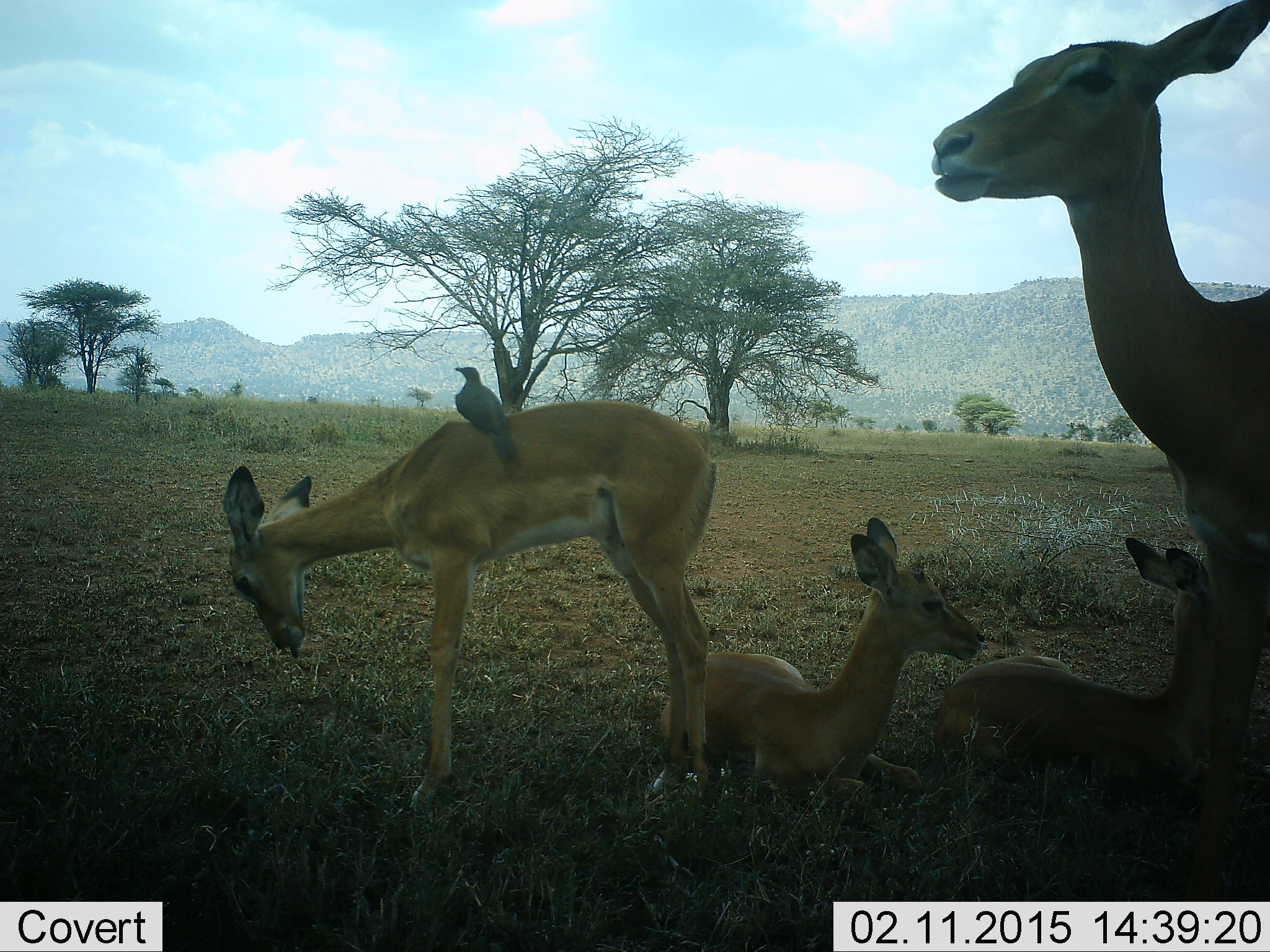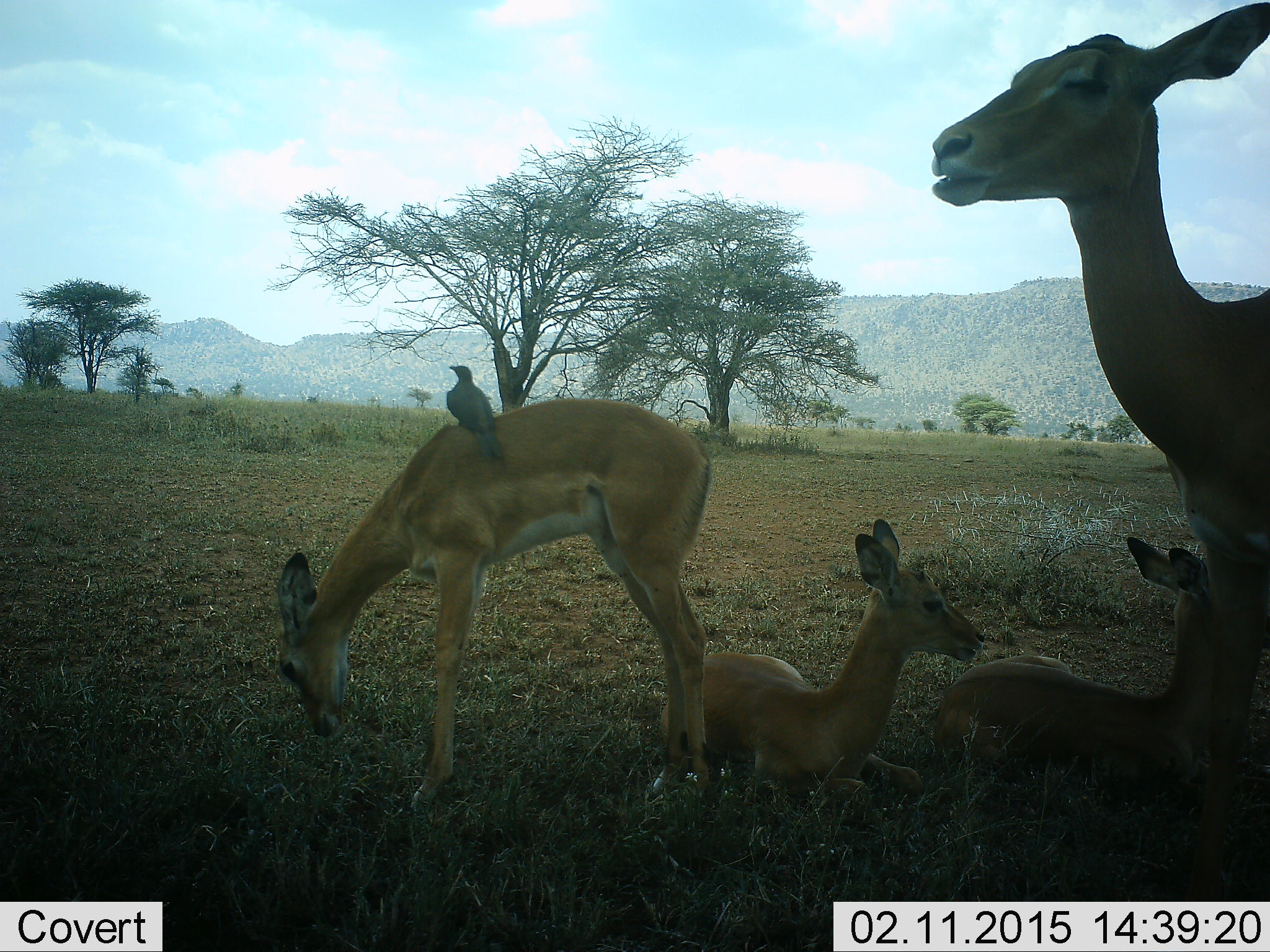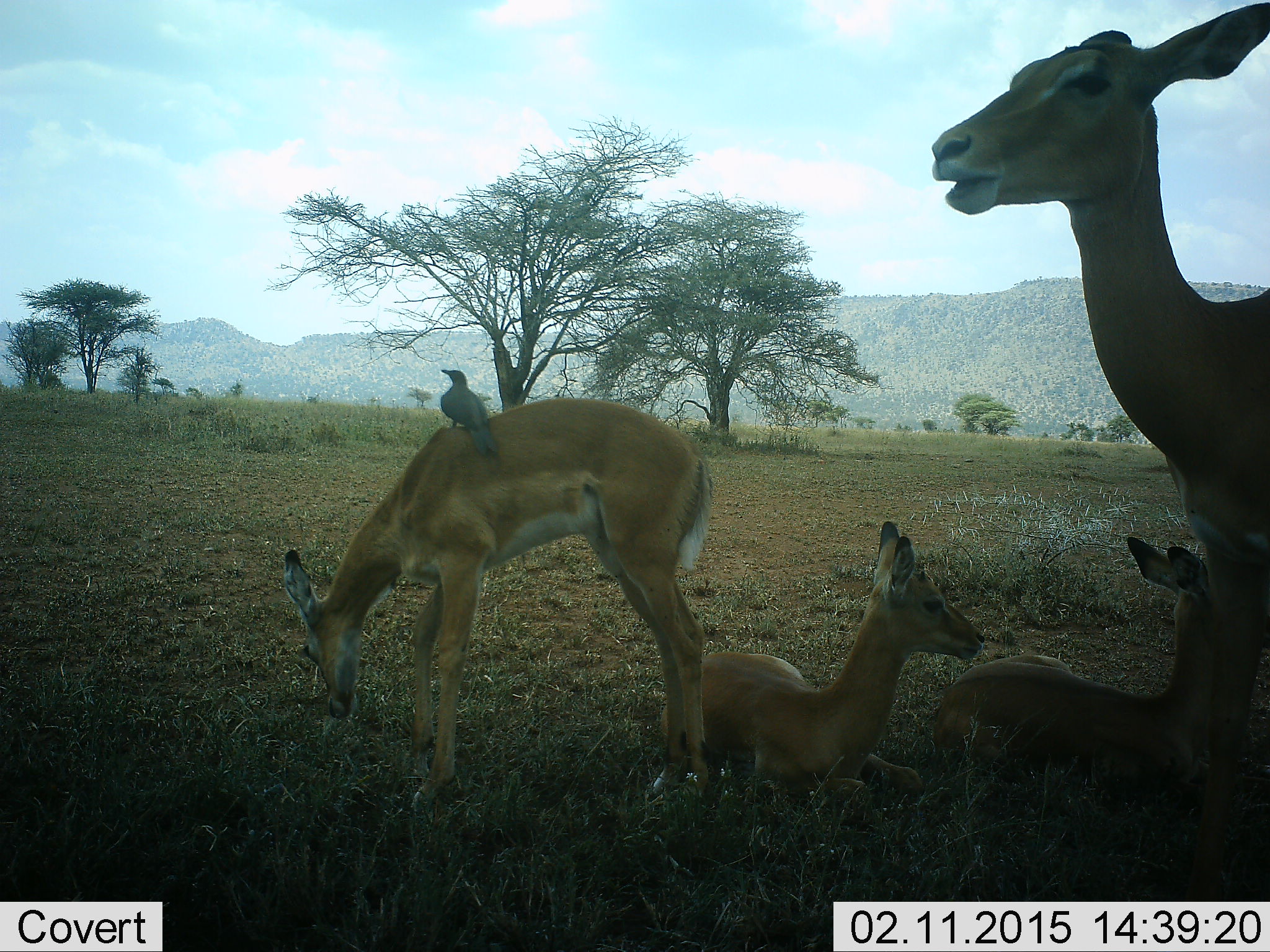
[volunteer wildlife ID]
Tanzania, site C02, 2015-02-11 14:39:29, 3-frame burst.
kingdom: Animalia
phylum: Chordata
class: Mammalia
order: Artiodactyla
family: Bovidae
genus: Aepyceros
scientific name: Aepyceros melampus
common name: impala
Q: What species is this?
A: Impala (Aepyceros melampus).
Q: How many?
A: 4.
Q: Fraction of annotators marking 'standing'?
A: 82%.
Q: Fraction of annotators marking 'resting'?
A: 100%.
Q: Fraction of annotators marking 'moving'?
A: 0%.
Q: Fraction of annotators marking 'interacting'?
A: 0%.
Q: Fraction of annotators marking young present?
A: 0%.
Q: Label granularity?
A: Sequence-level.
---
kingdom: Animalia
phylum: Chordata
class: Aves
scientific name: Aves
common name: bird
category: otherbird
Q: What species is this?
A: Otherbird (bird) (Aves).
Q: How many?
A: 1.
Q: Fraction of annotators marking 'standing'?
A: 54%.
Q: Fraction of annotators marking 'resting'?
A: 31%.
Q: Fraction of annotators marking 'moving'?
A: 0%.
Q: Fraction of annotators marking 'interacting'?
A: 15%.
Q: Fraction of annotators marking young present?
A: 0%.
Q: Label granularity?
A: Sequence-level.